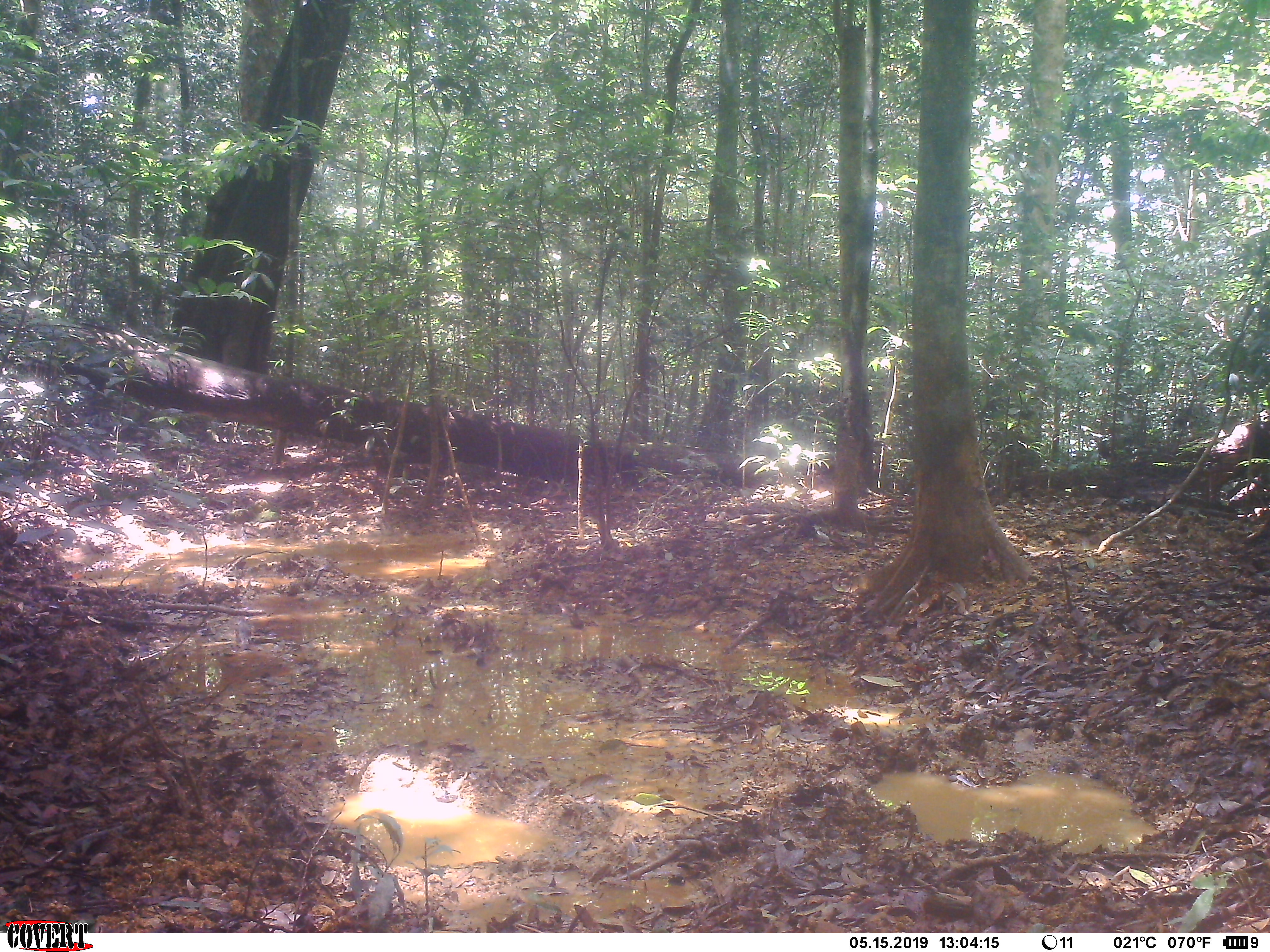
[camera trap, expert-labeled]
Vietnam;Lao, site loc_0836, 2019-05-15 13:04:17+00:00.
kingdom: Animalia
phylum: Chordata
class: Mammalia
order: Carnivora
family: Herpestidae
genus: Urva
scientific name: Urva urva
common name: crab-eating mongoose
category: crab eating mongoose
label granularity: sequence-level